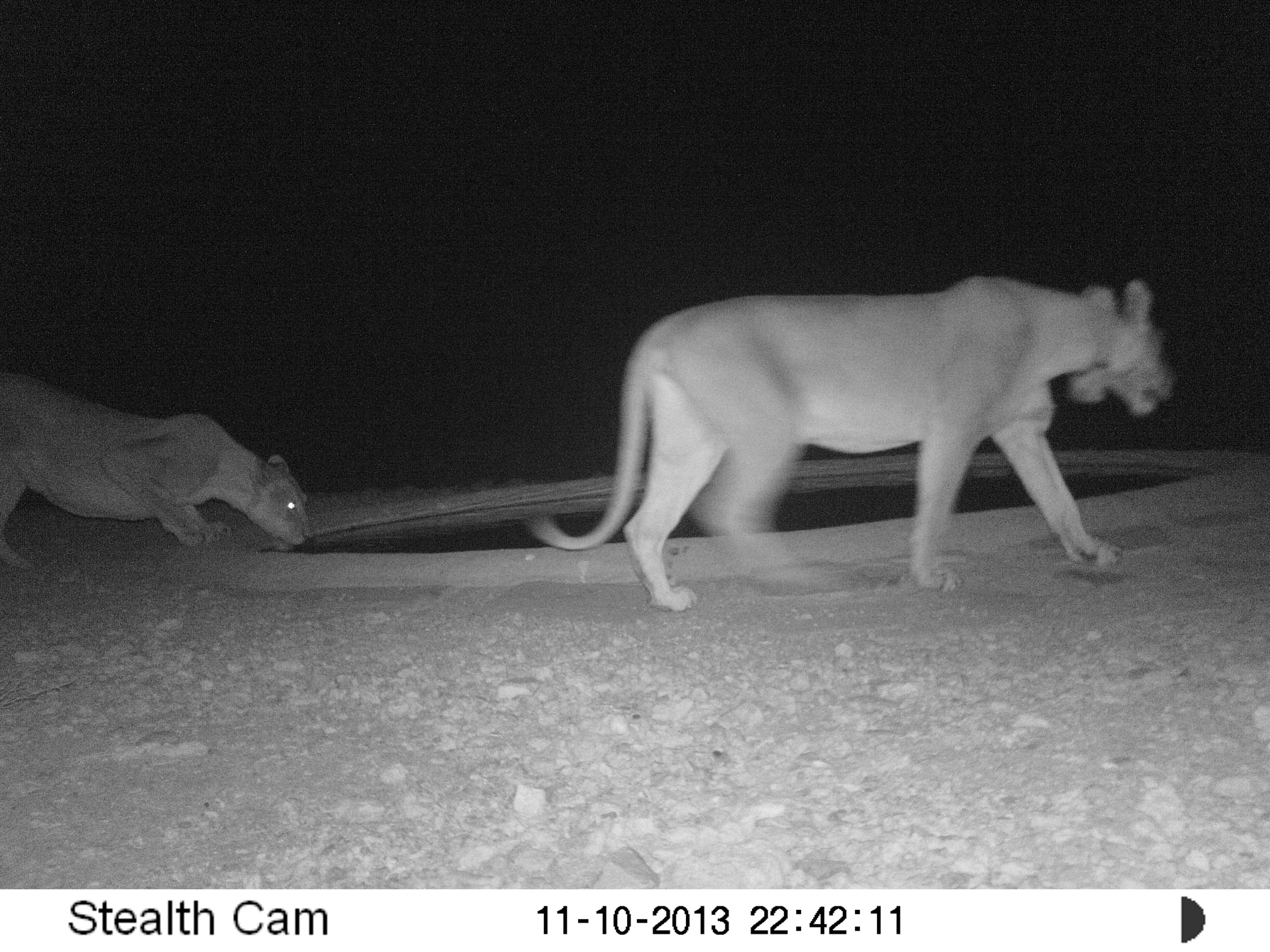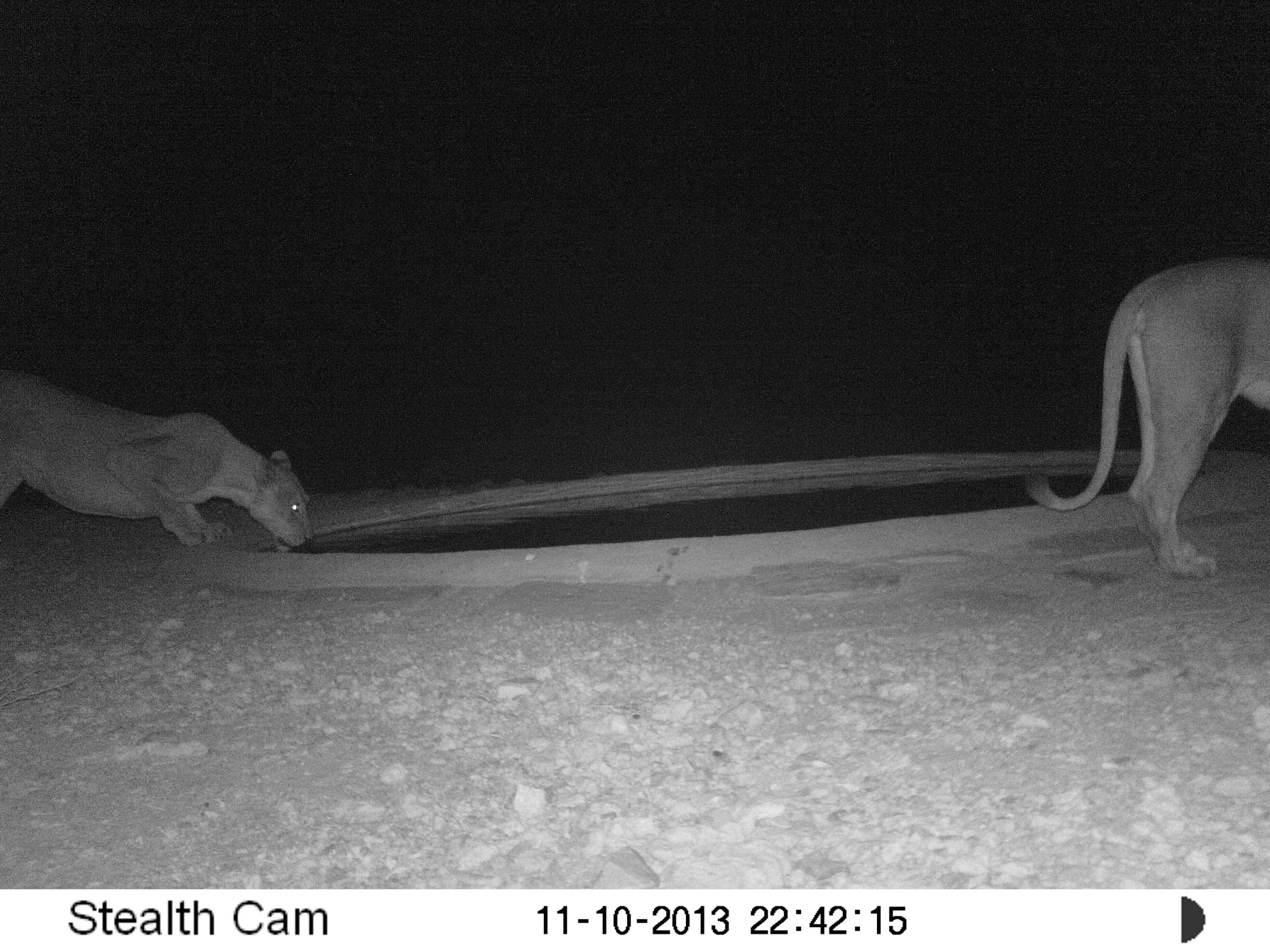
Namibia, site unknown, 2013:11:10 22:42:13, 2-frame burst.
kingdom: Animalia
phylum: Chordata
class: Mammalia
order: Carnivora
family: Felidae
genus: Panthera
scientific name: Panthera leo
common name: lion